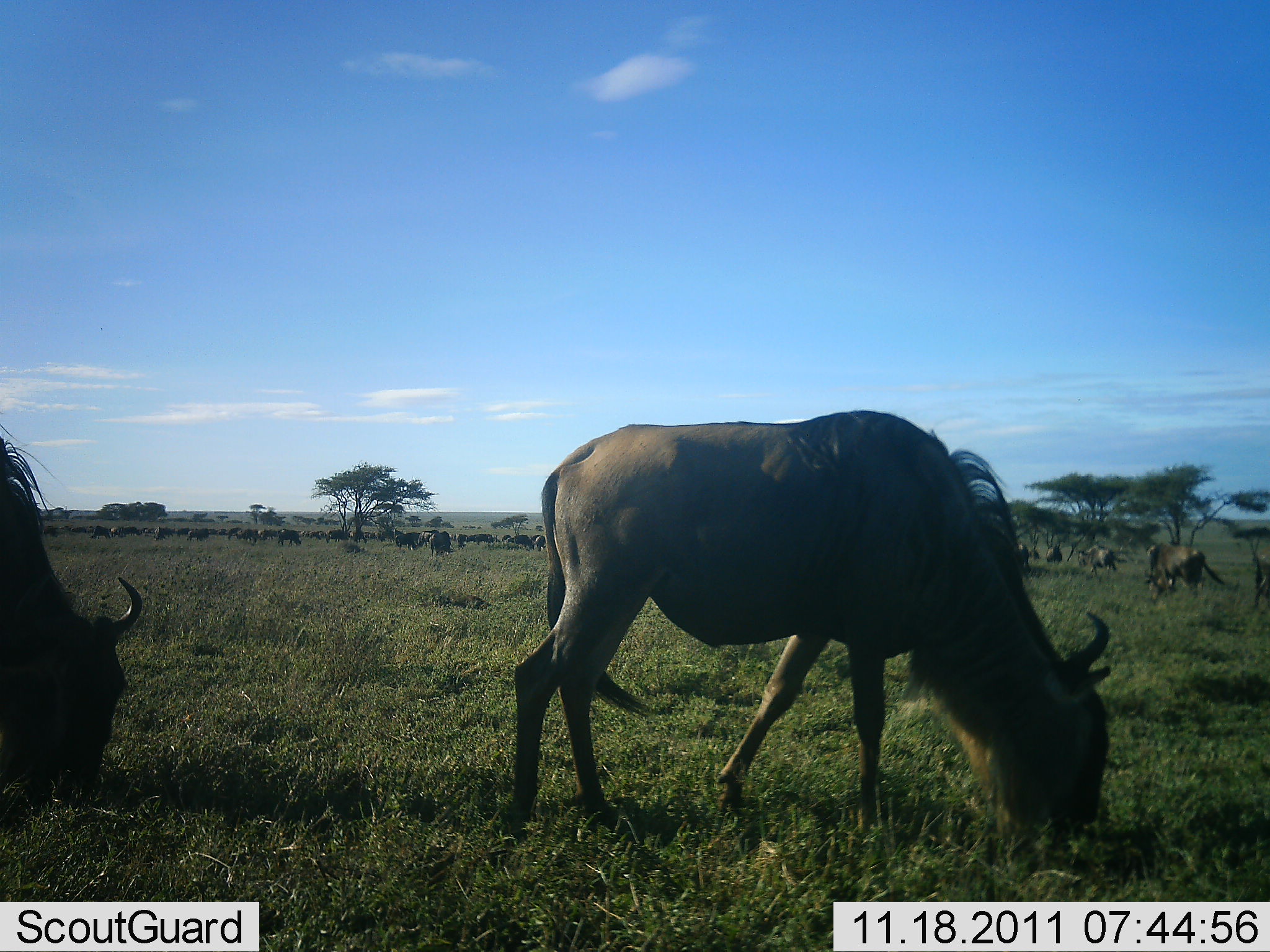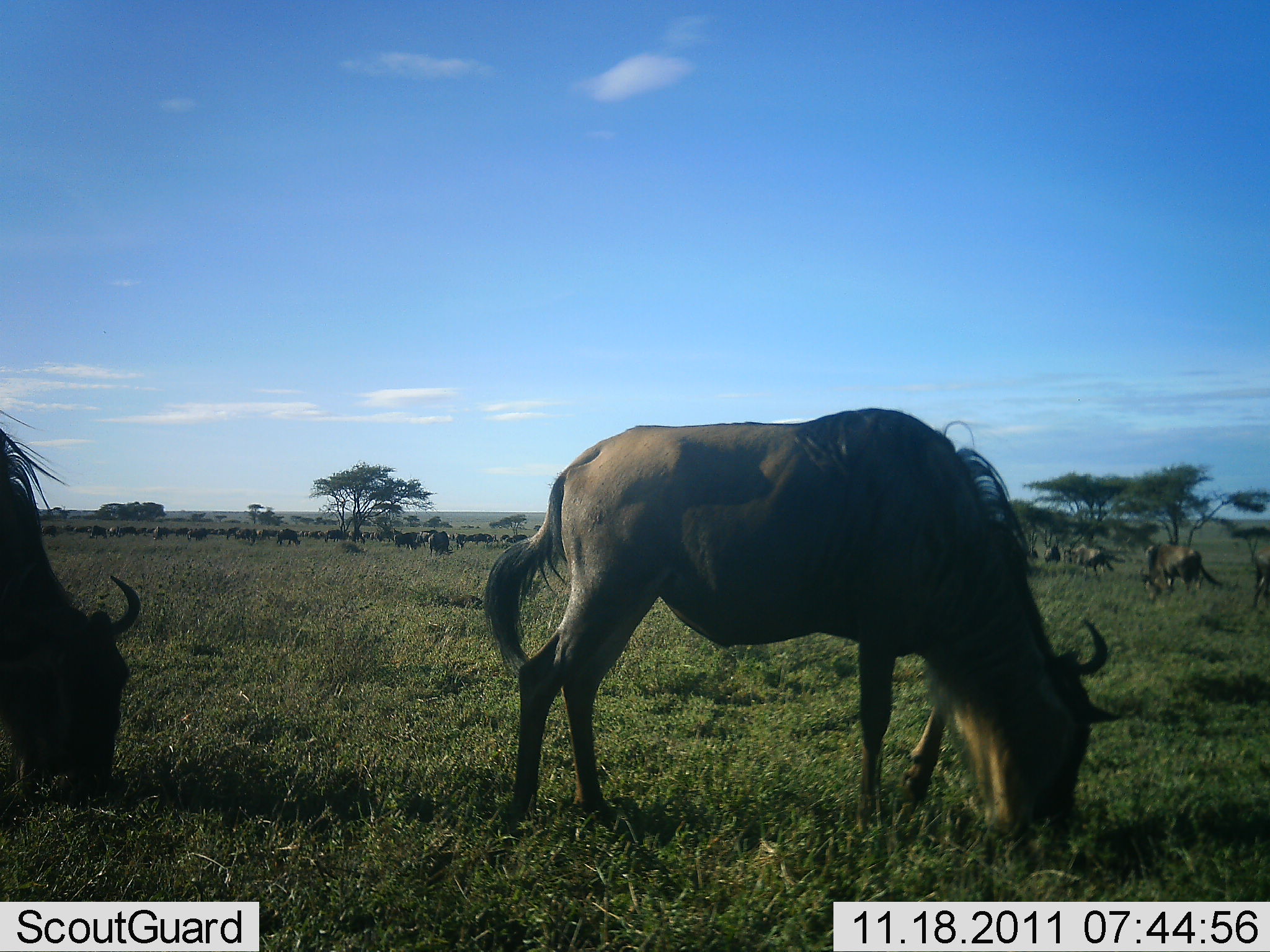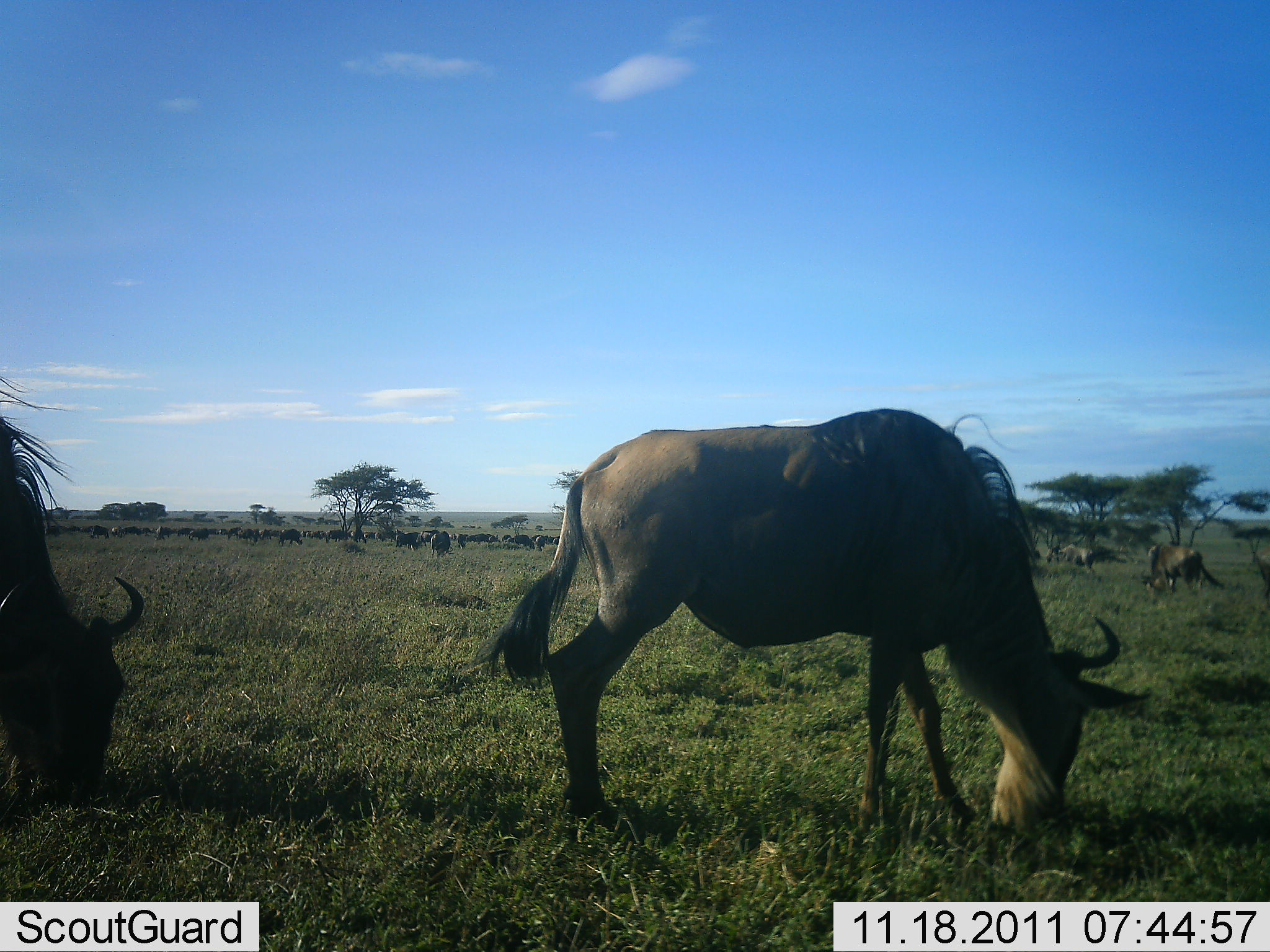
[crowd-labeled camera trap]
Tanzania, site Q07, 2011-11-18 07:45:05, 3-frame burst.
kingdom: Animalia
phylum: Chordata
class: Mammalia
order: Artiodactyla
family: Bovidae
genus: Connochaetes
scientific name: Connochaetes taurinus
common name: blue wildebeest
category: wildebeest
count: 11-50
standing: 18%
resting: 0%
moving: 36%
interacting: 0%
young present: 0%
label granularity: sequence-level